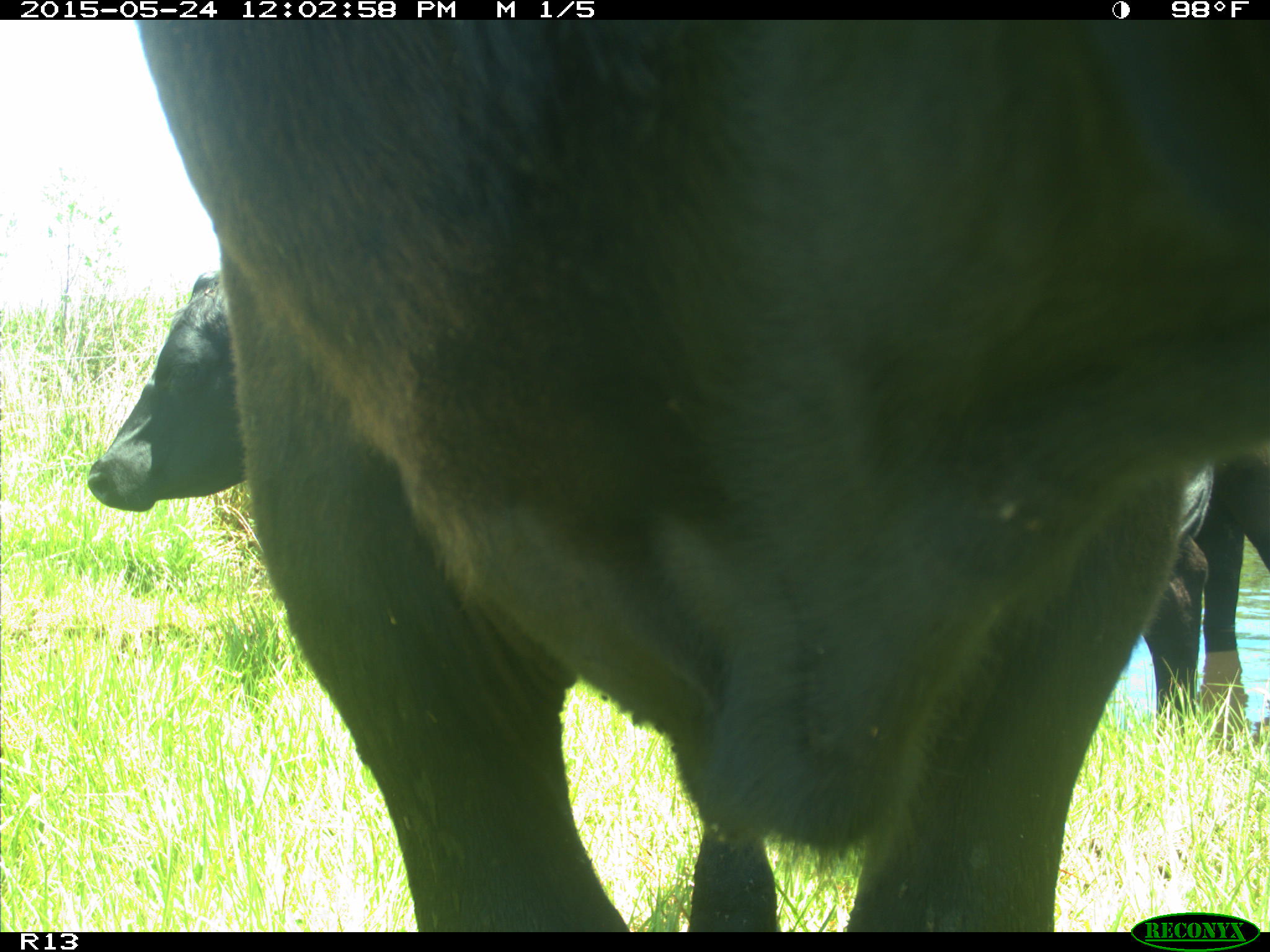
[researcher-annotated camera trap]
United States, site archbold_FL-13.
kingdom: Animalia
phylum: Chordata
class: Mammalia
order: Artiodactyla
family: Bovidae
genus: Bos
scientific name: Bos taurus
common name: domestic cow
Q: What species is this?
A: Bos taurus (domestic cow).